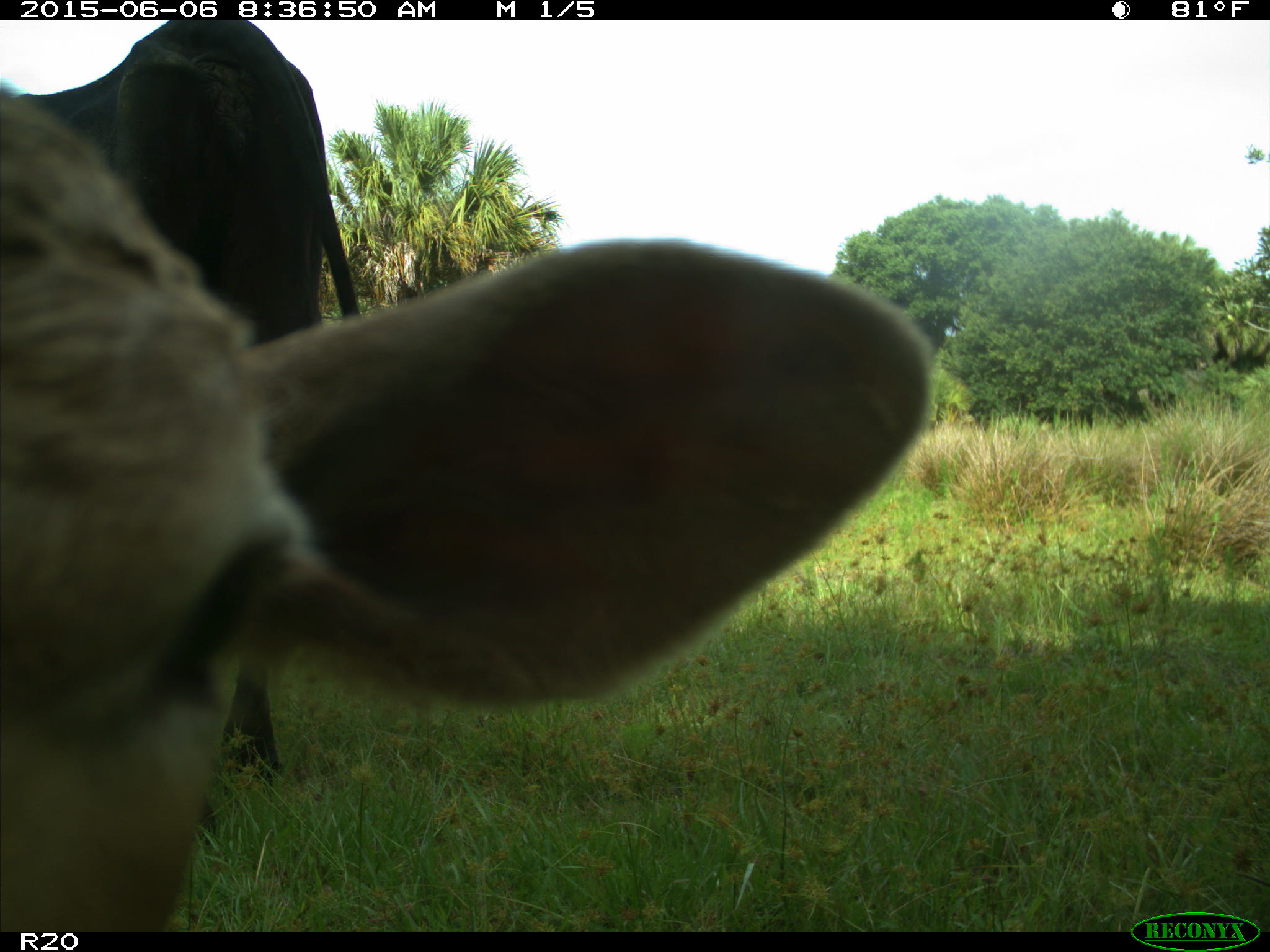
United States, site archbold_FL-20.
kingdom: Animalia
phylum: Chordata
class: Mammalia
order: Artiodactyla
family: Bovidae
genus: Bos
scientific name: Bos taurus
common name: domestic cow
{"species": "Bos taurus (domestic cow)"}